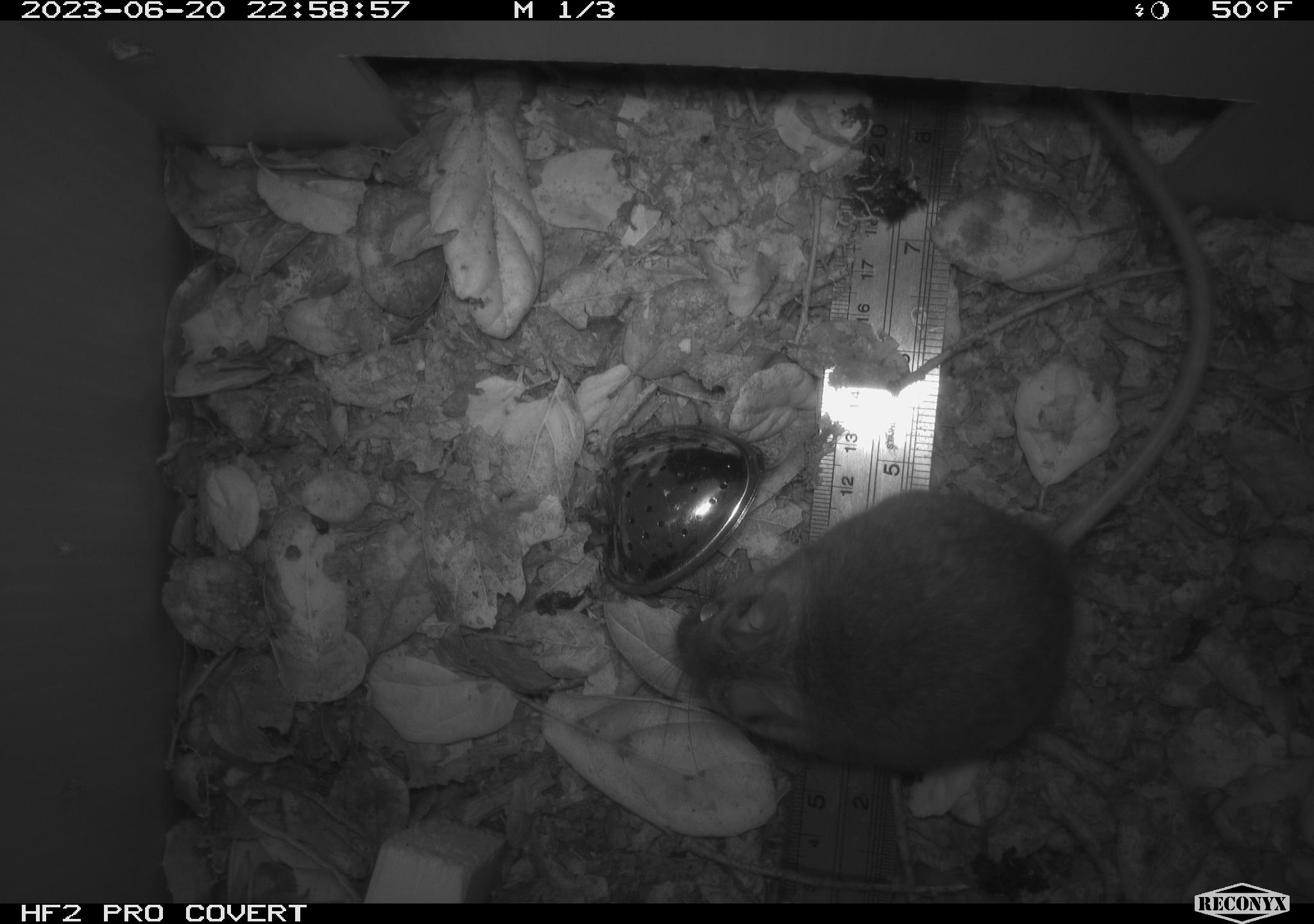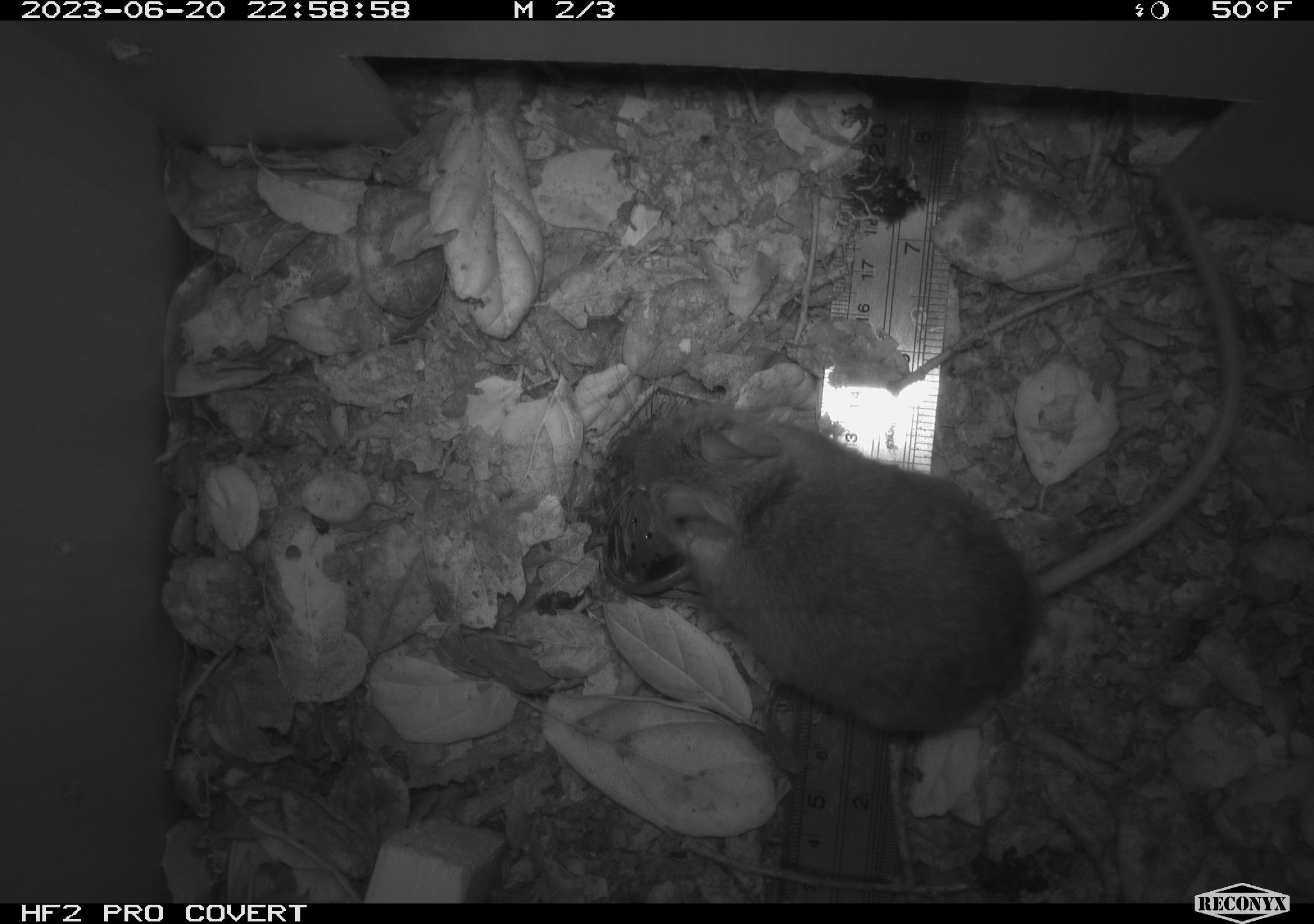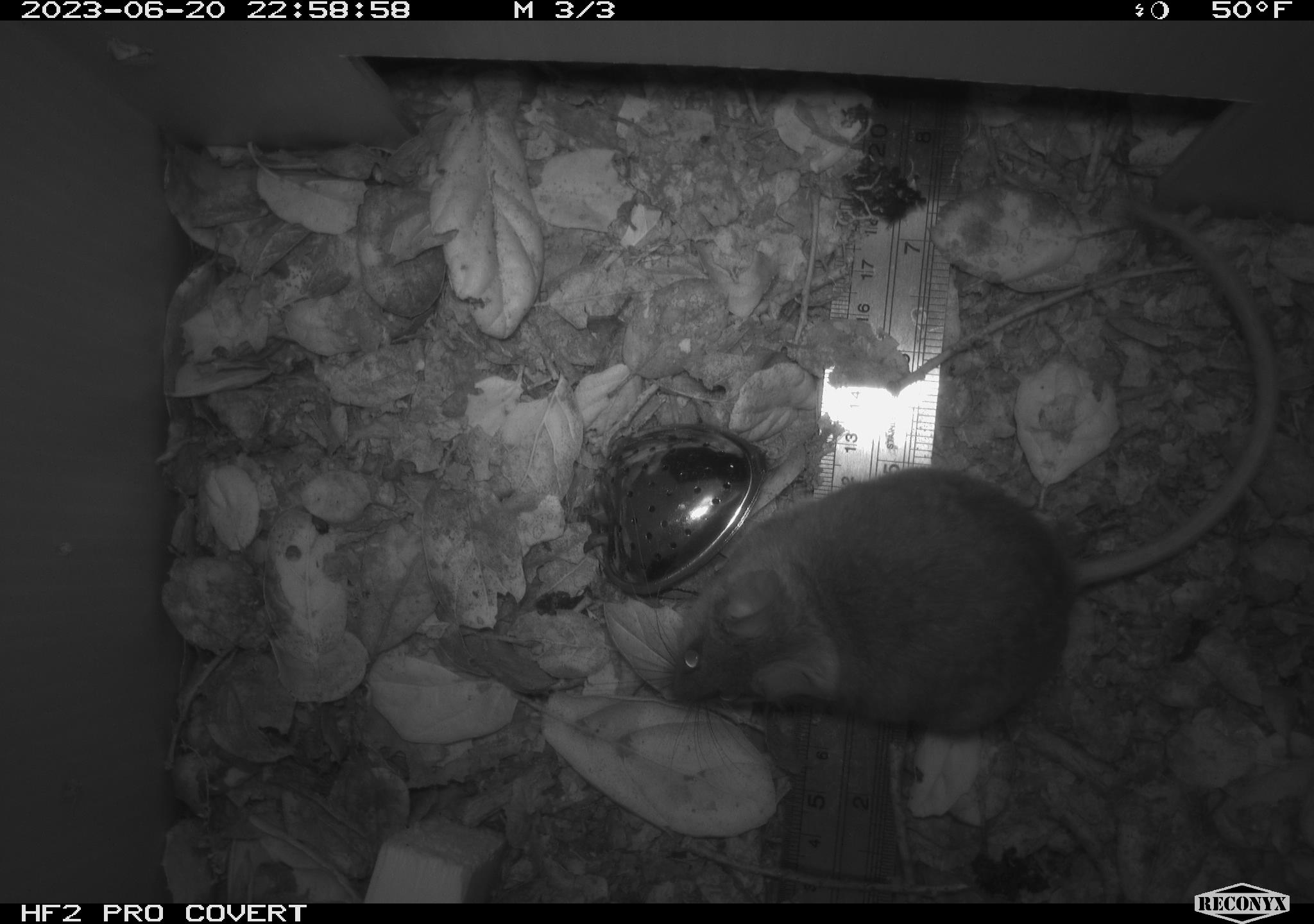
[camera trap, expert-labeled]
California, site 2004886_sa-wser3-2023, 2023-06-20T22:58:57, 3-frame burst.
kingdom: Animalia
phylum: Chordata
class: Mammalia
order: Rodentia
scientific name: Rodentia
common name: mouse species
Mouse species (Rodentia).